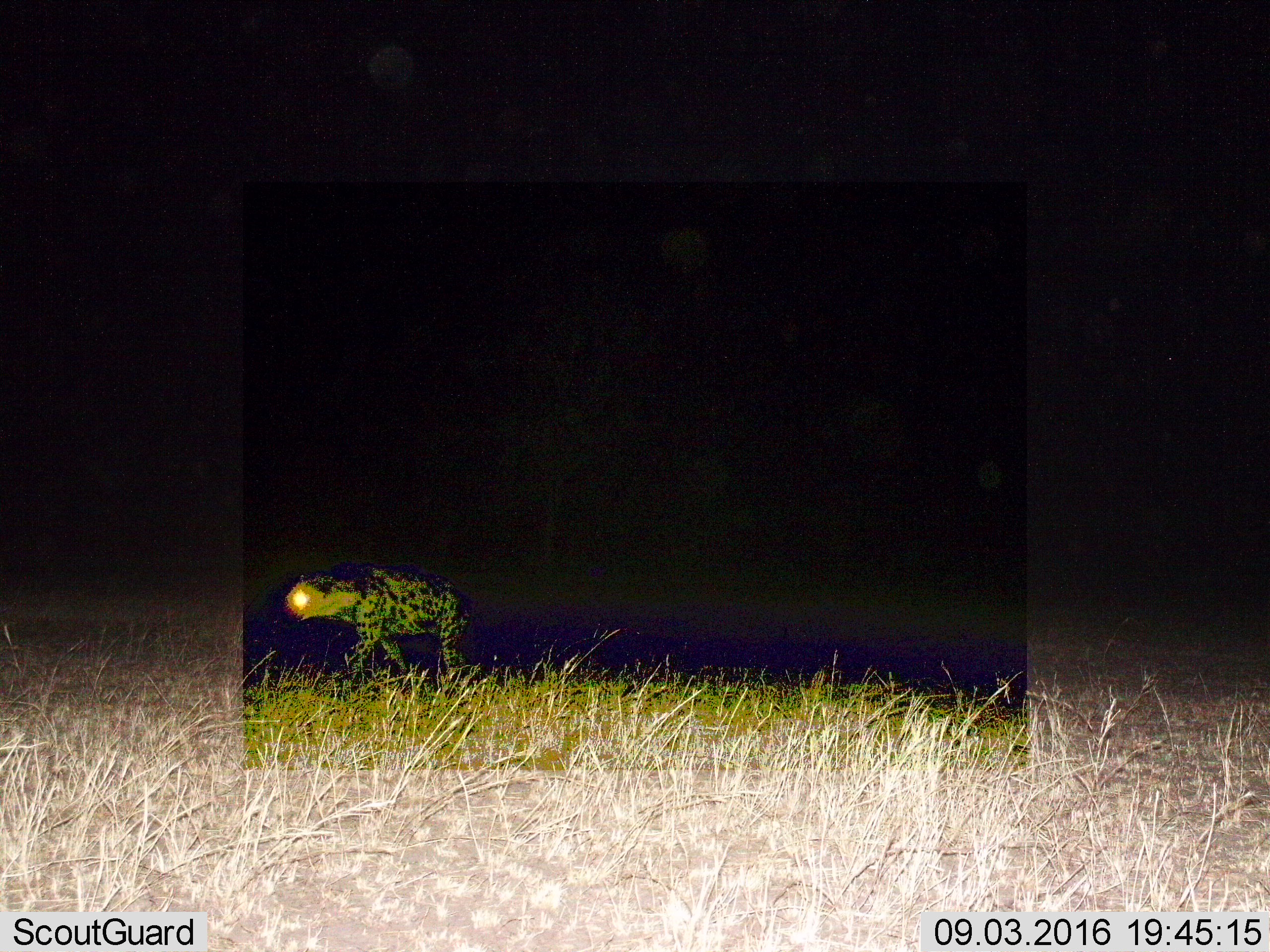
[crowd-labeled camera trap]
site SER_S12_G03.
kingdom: Animalia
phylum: Chordata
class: Mammalia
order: Carnivora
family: Hyaenidae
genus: Crocuta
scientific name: Crocuta crocuta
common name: spotted hyena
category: hyenaspotted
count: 1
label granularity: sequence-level